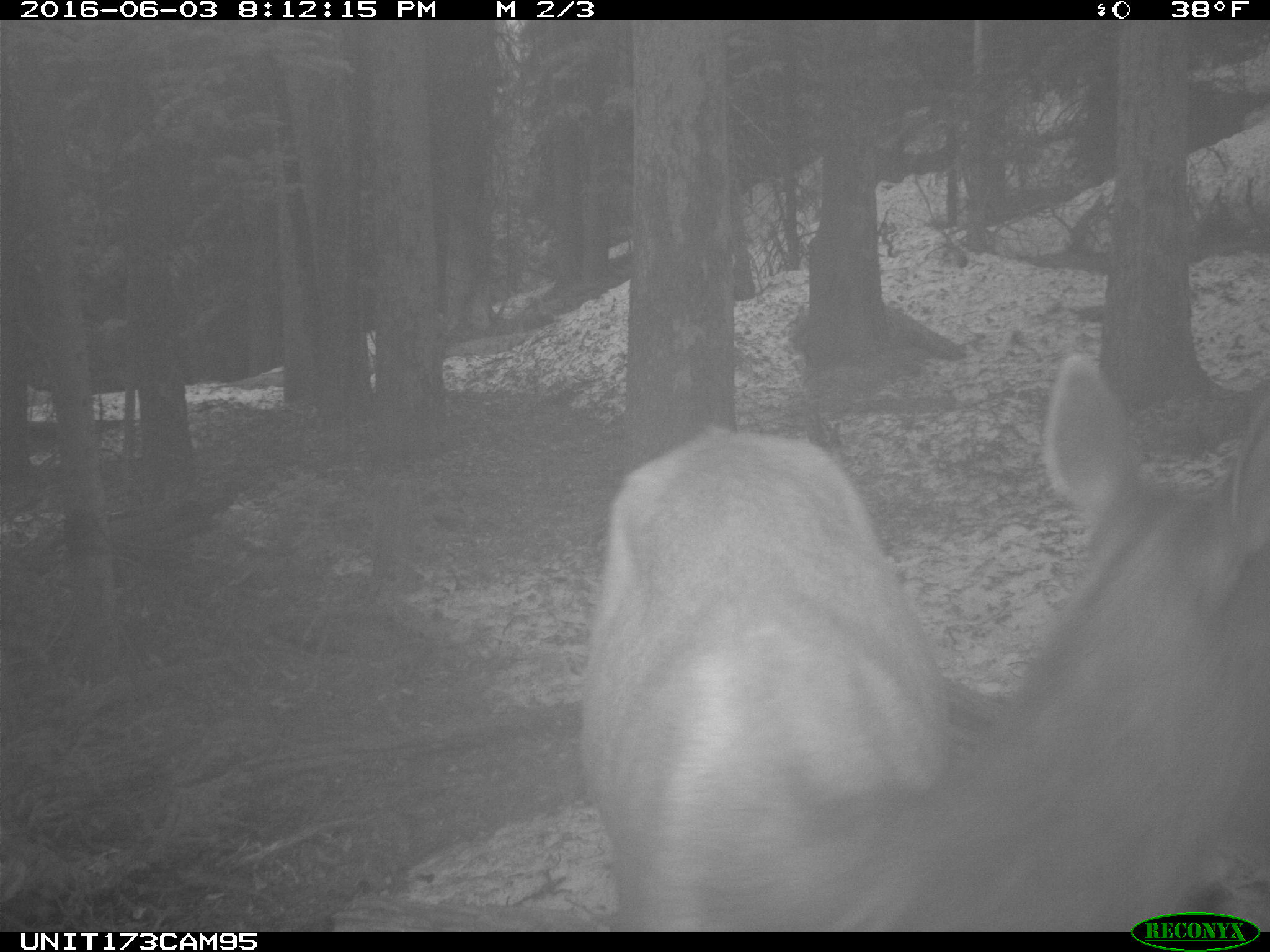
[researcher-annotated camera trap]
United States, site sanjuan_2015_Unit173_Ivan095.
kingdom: Animalia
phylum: Chordata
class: Mammalia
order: Artiodactyla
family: Cervidae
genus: Cervus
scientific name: Cervus elaphus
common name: red deer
Cervus elaphus (red deer).